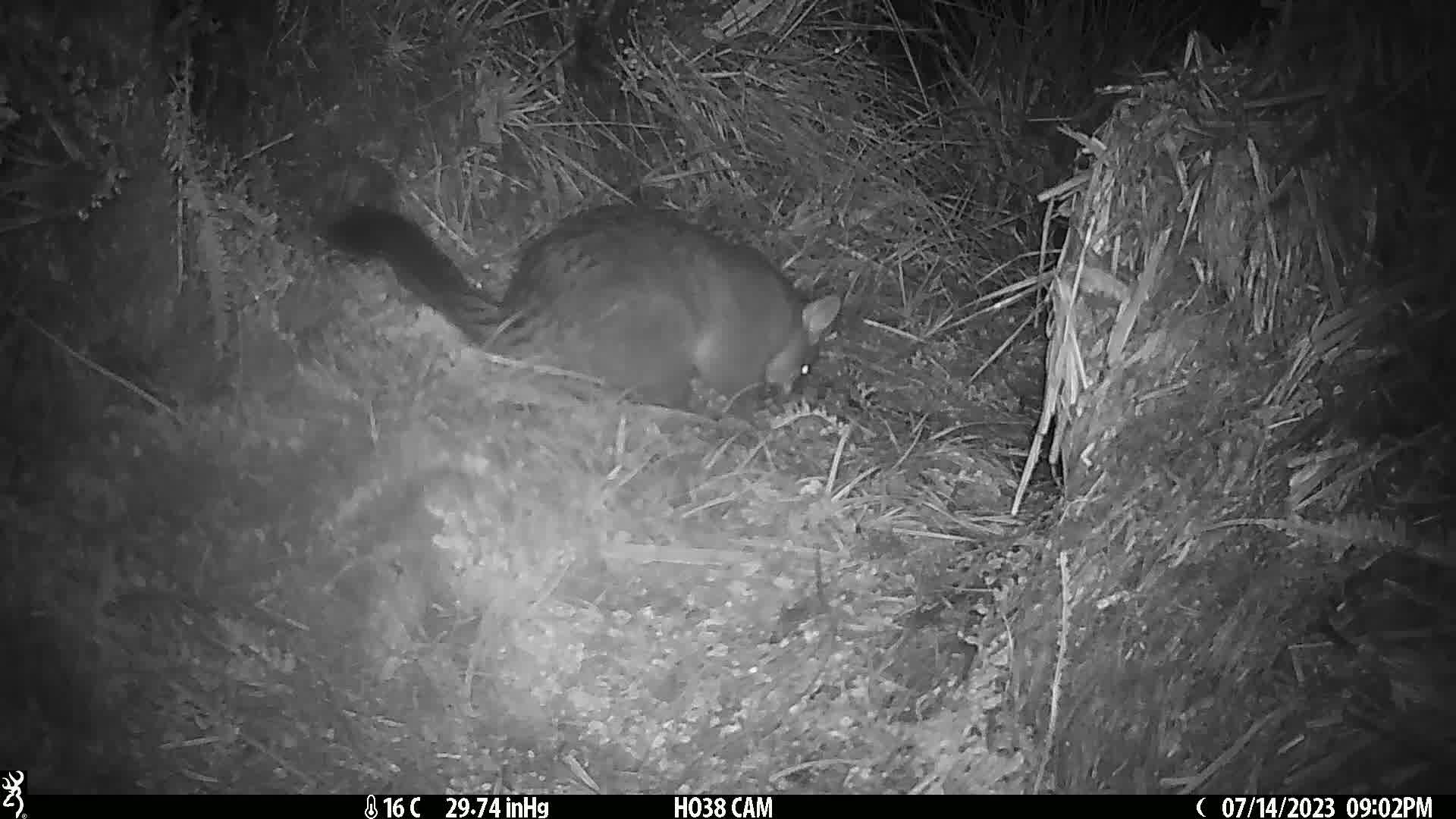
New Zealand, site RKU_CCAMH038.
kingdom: Animalia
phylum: Chordata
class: Mammalia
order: Diprotodontia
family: Phalangeridae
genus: Trichosurus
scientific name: Trichosurus vulpecula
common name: common brushtail possum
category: possum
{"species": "possum (common brushtail possum) (Trichosurus vulpecula)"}